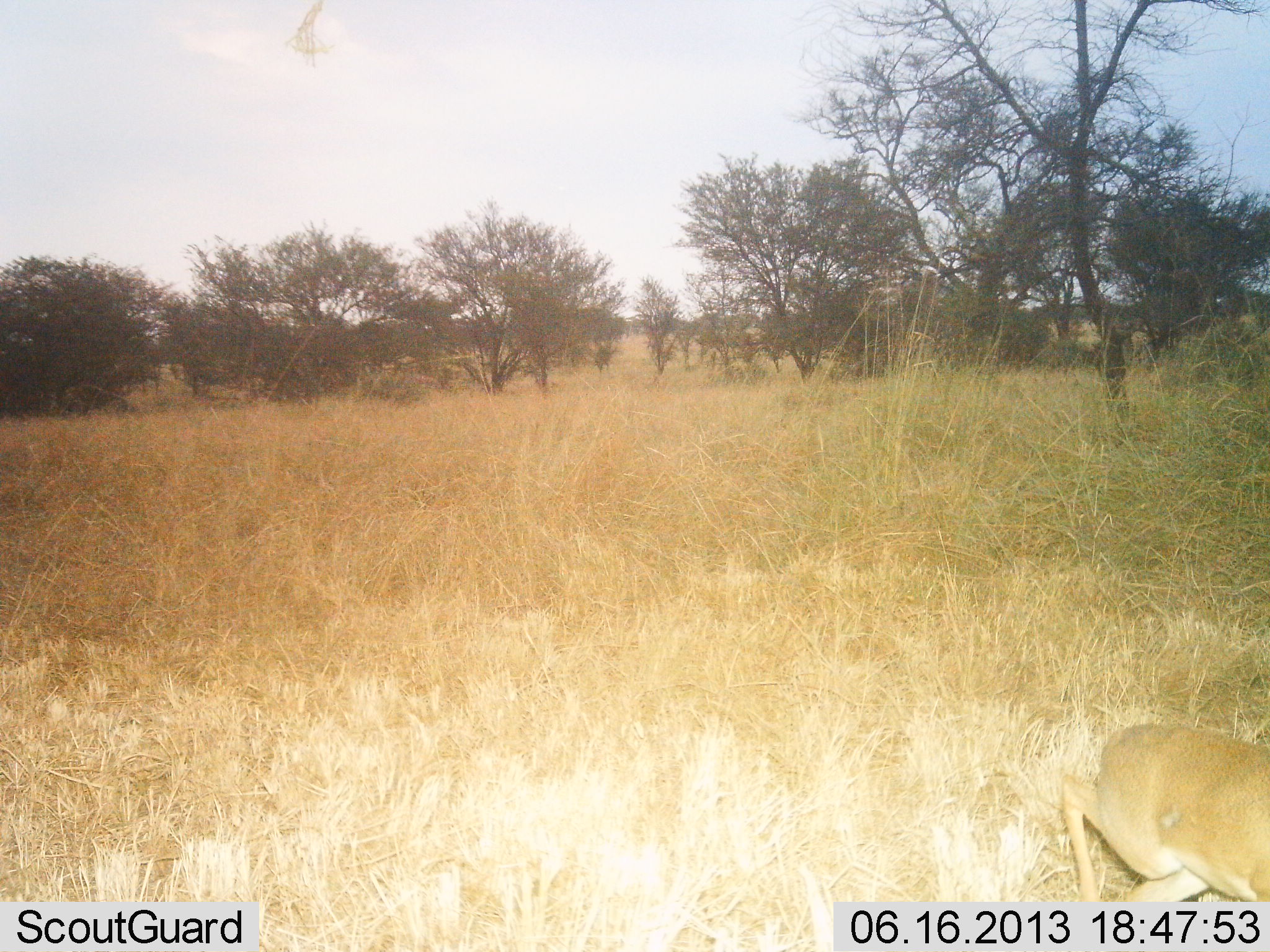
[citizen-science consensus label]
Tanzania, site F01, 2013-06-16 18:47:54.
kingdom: Animalia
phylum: Chordata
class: Mammalia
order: Artiodactyla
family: Bovidae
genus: Madoqua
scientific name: Madoqua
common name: dikdik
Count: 1.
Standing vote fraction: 20%.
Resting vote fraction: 0%.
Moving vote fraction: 80%.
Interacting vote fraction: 0%.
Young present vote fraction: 0%.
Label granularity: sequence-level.